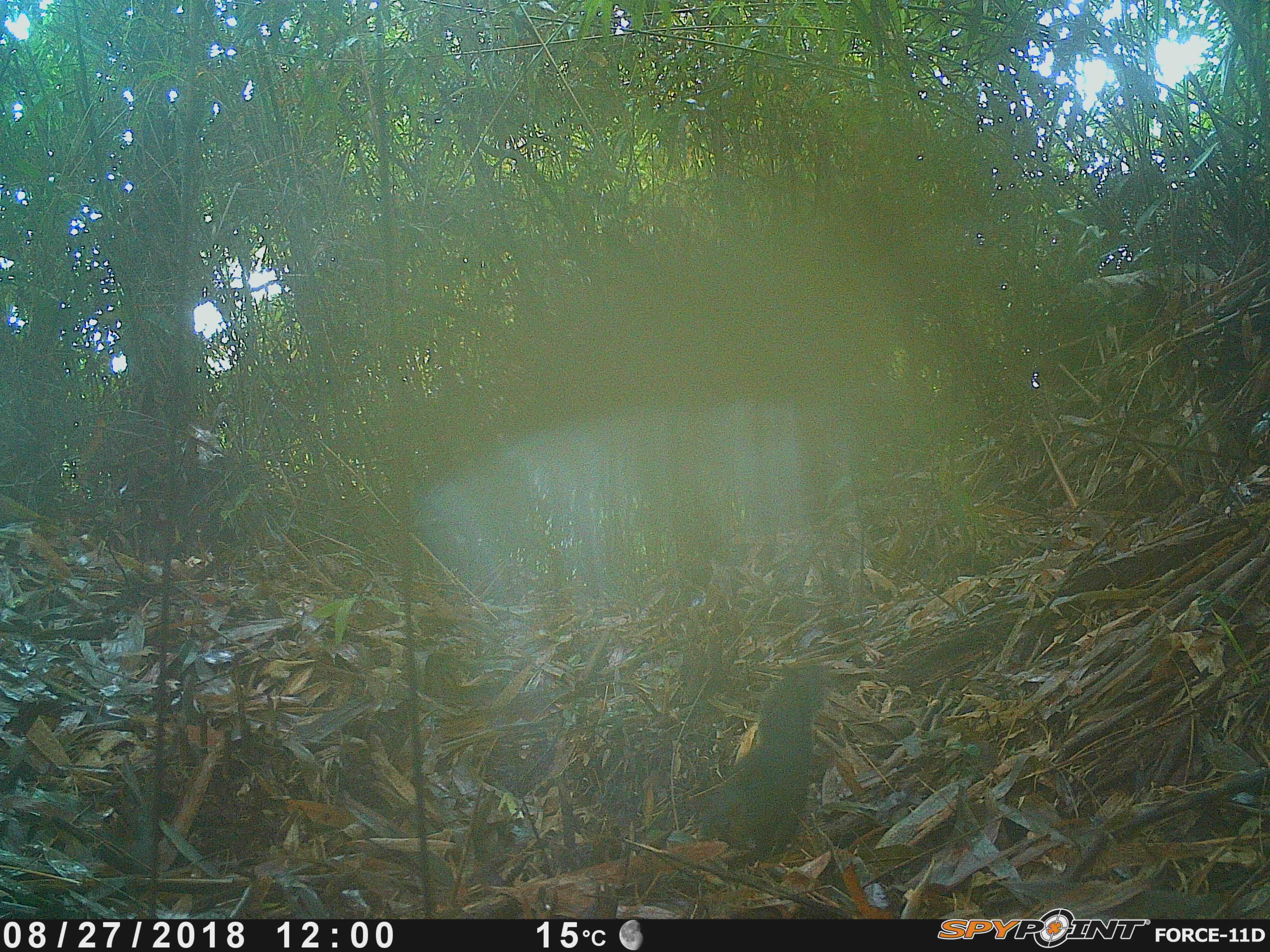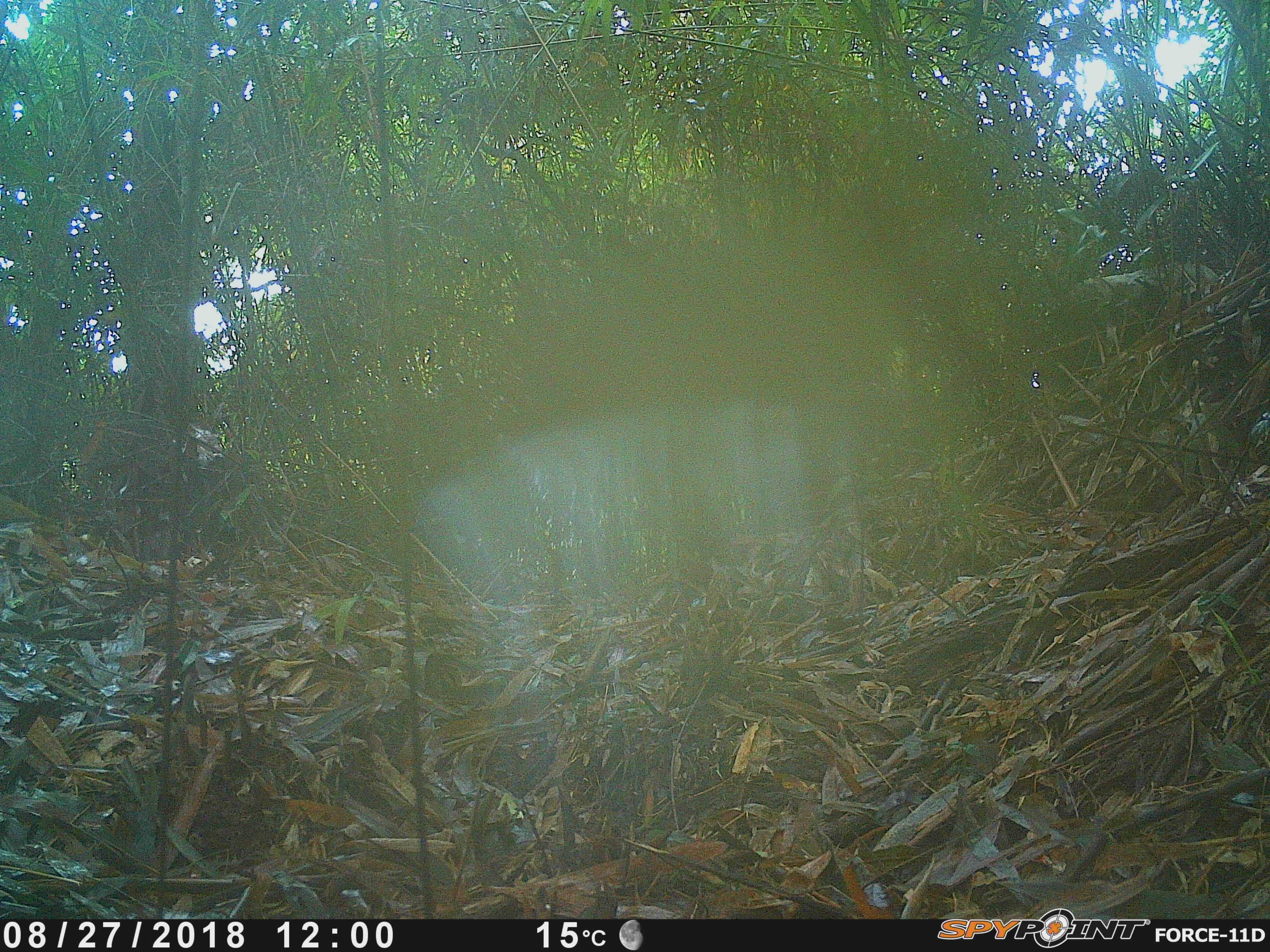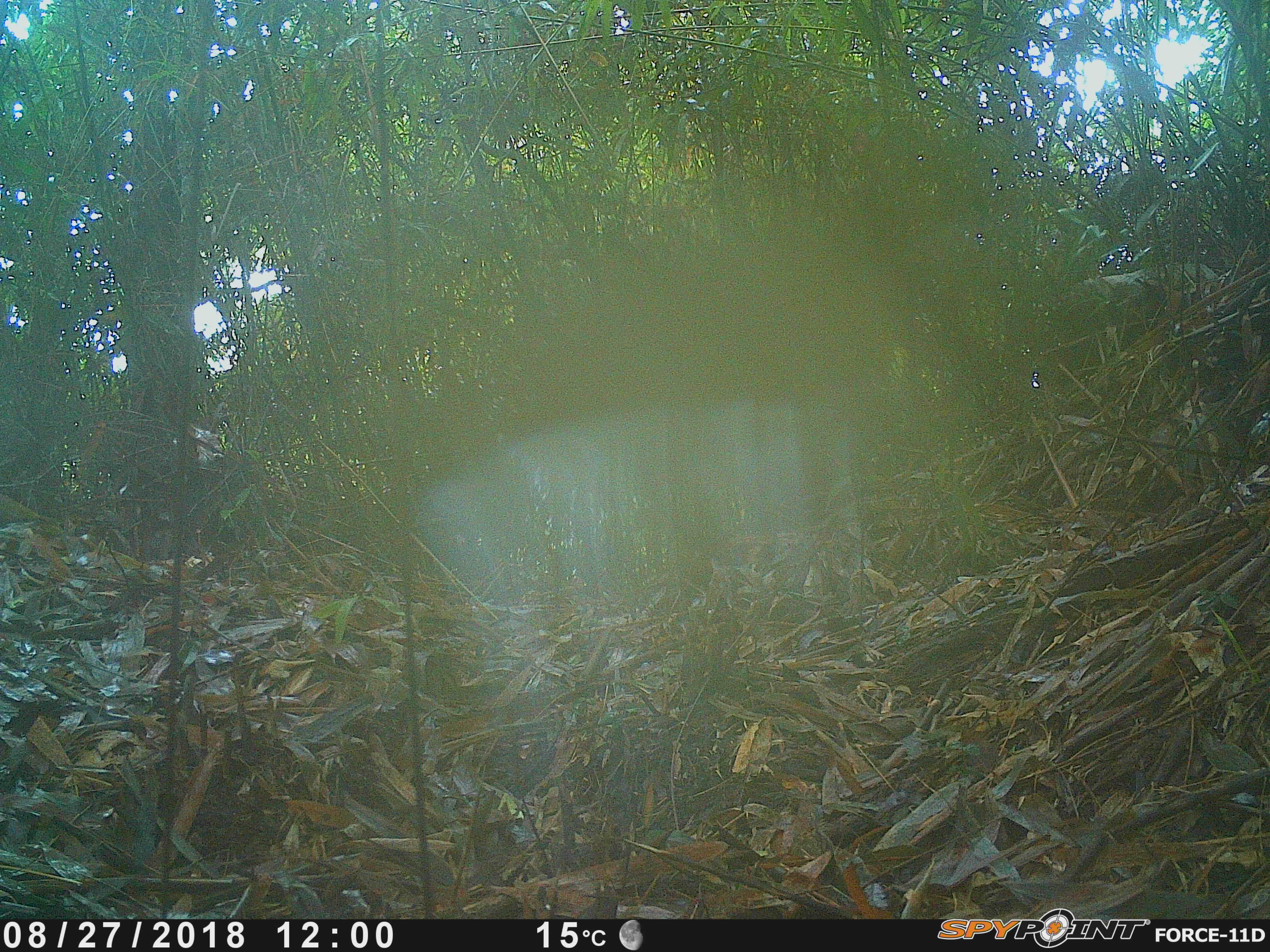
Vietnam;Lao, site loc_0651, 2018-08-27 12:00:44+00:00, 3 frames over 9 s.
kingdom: Animalia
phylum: Chordata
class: Mammalia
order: Rodentia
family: Sciuridae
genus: Dremomys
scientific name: Dremomys rufigenis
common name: red-cheeked squirrel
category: red cheeked squirrel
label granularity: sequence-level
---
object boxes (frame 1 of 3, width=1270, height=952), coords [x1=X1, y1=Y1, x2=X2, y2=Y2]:
red cheeked squirrel: [x1=699, y1=665, x2=831, y2=866]